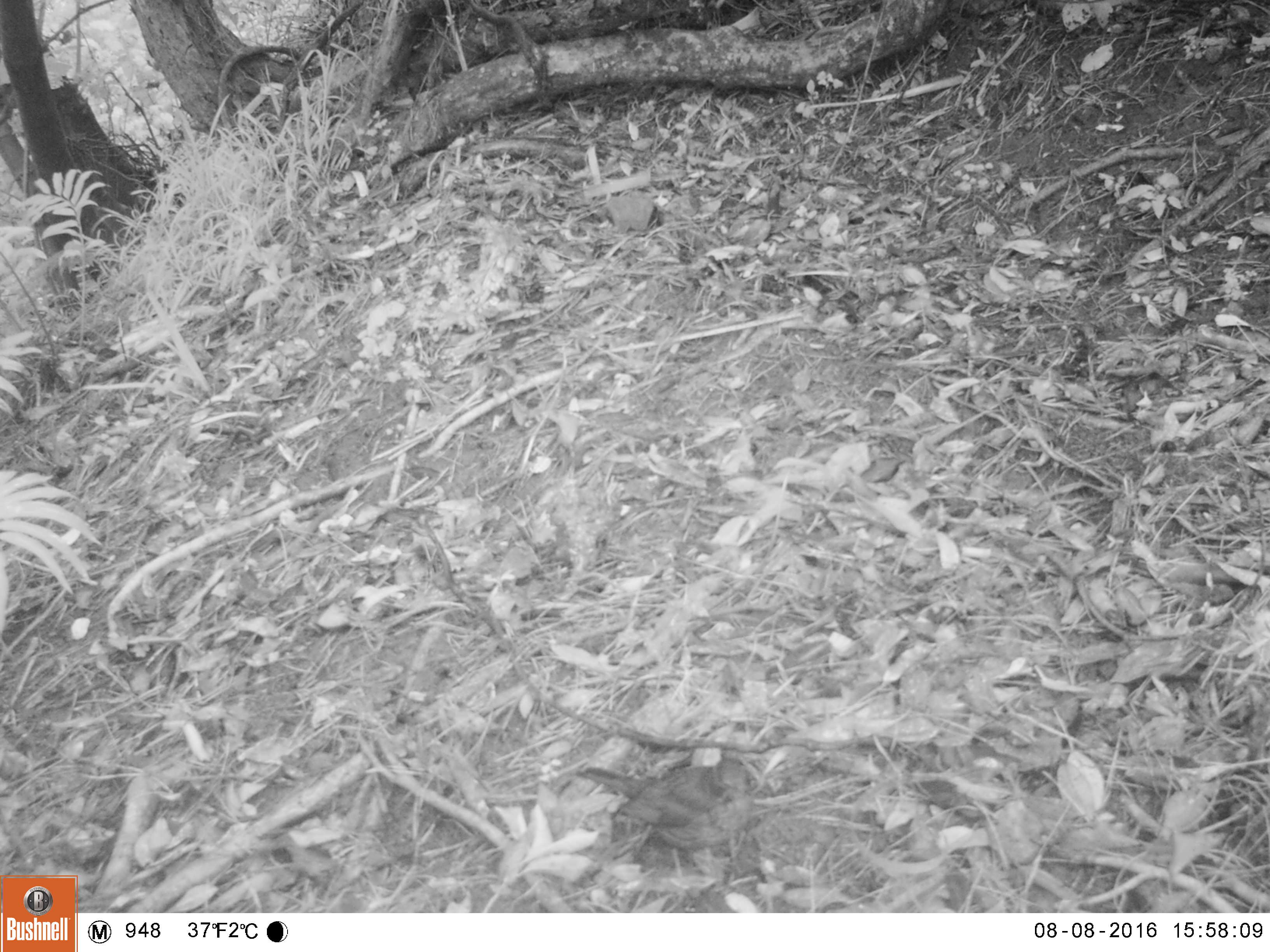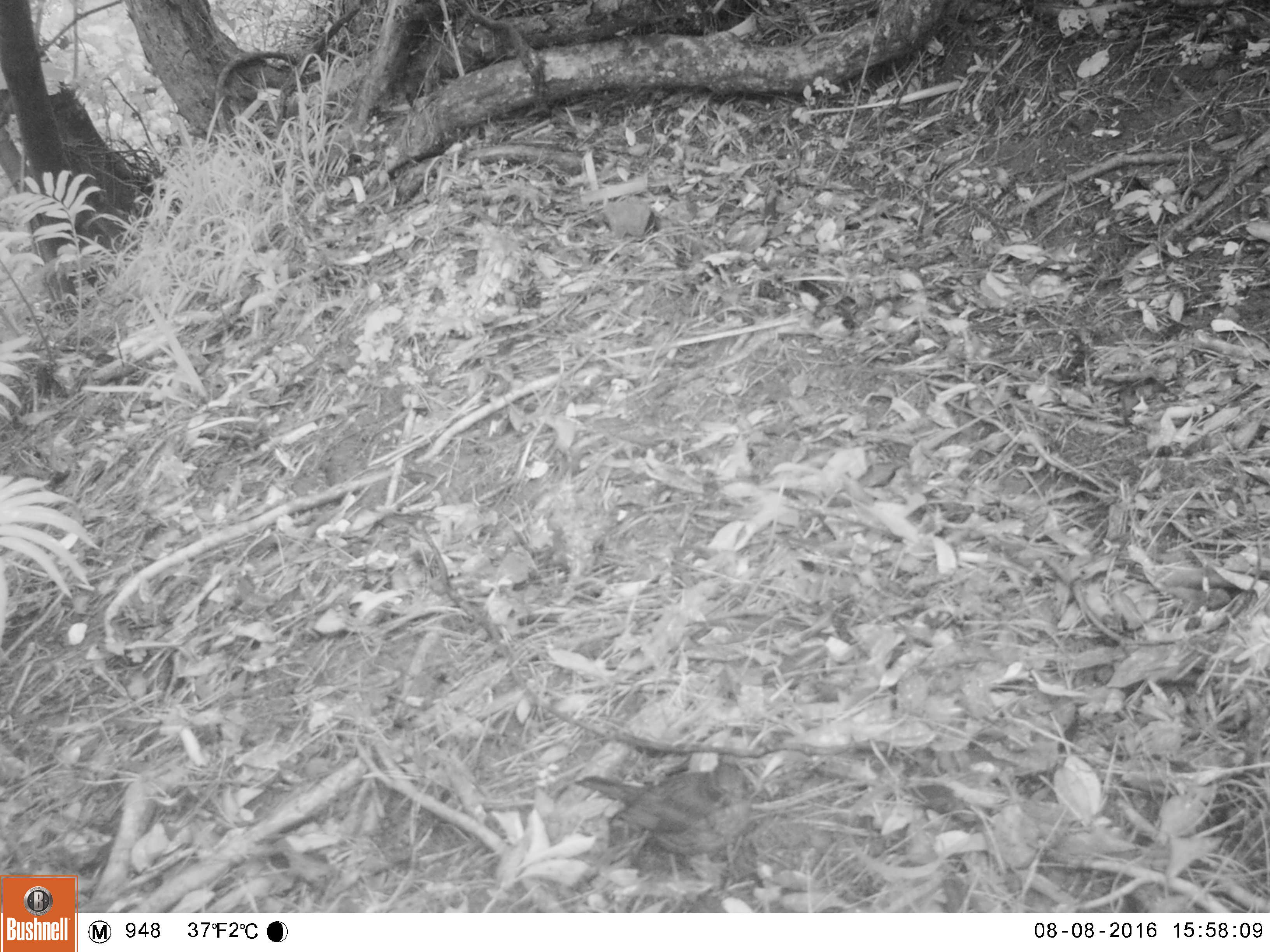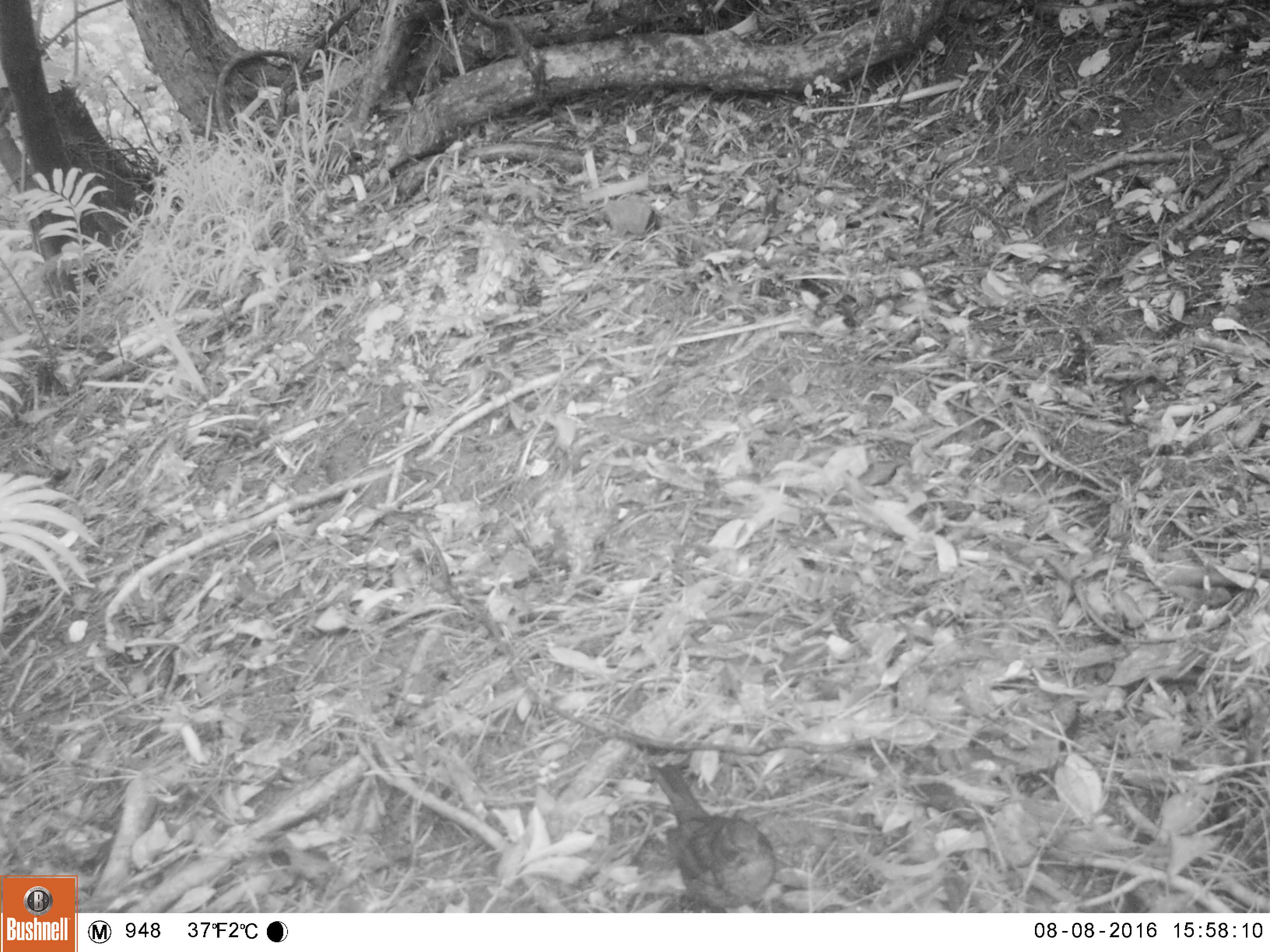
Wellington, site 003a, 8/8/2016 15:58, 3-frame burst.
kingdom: Animalia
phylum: Chordata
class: Aves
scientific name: Aves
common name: bird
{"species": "bird (Aves)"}